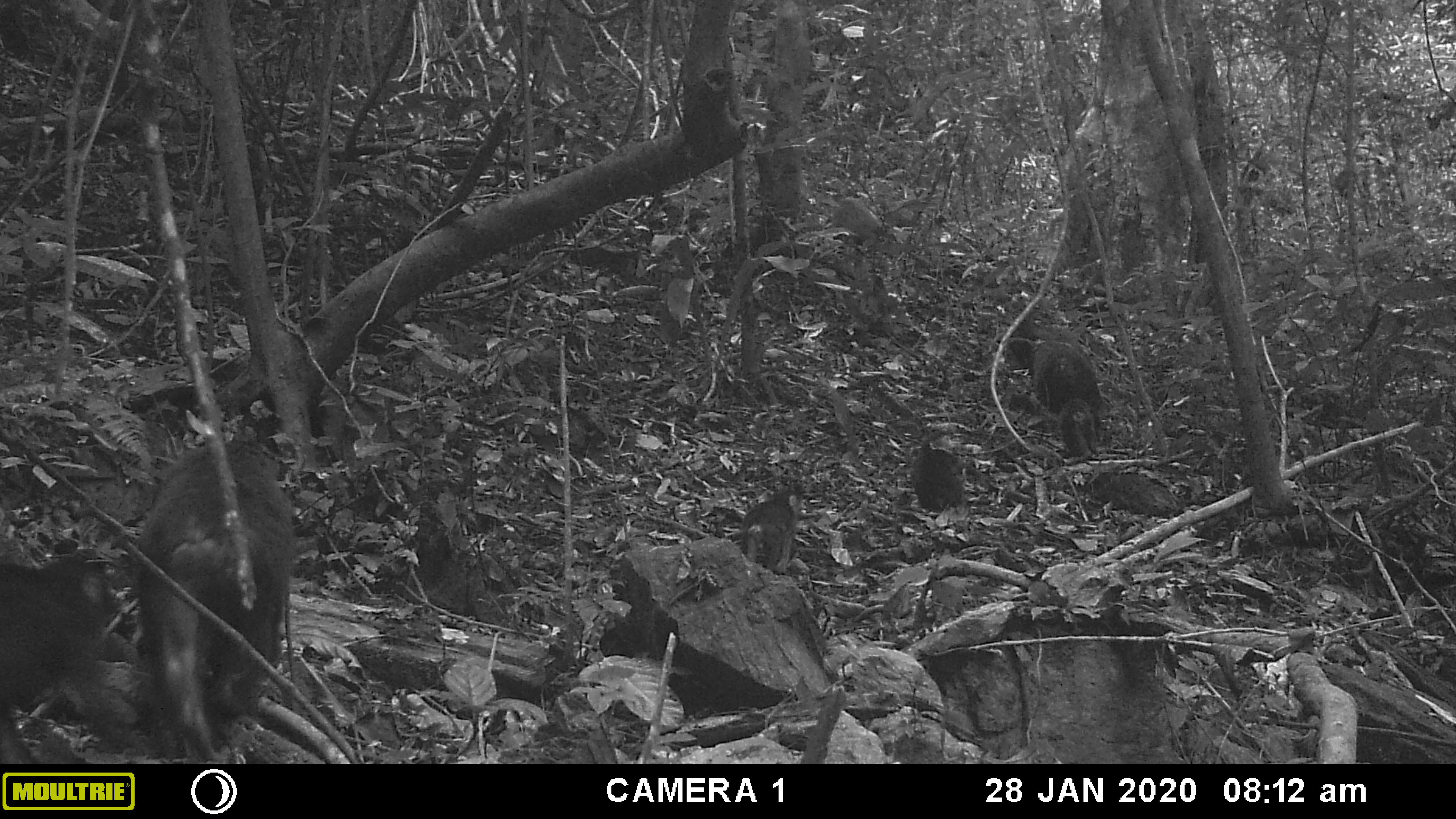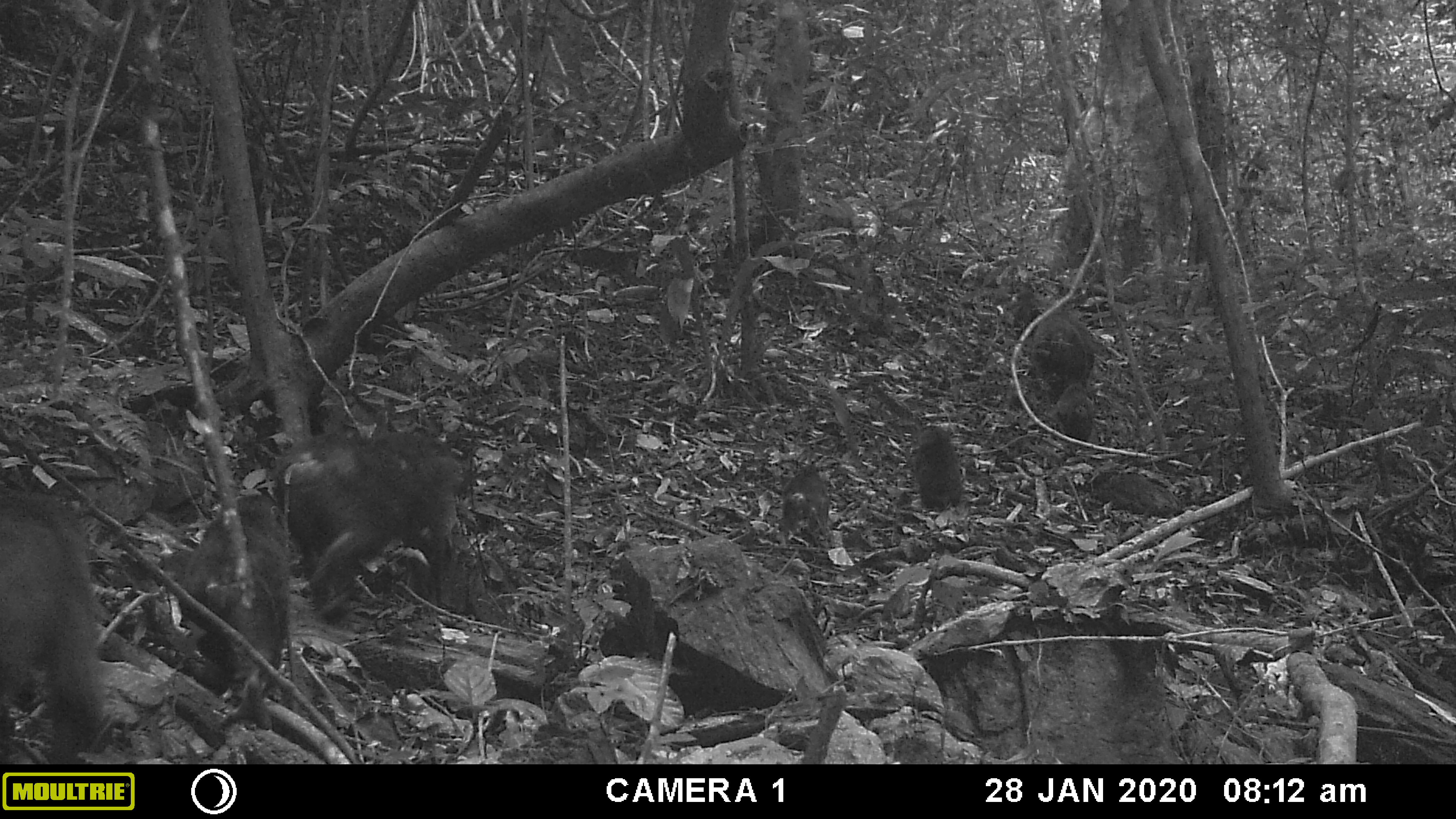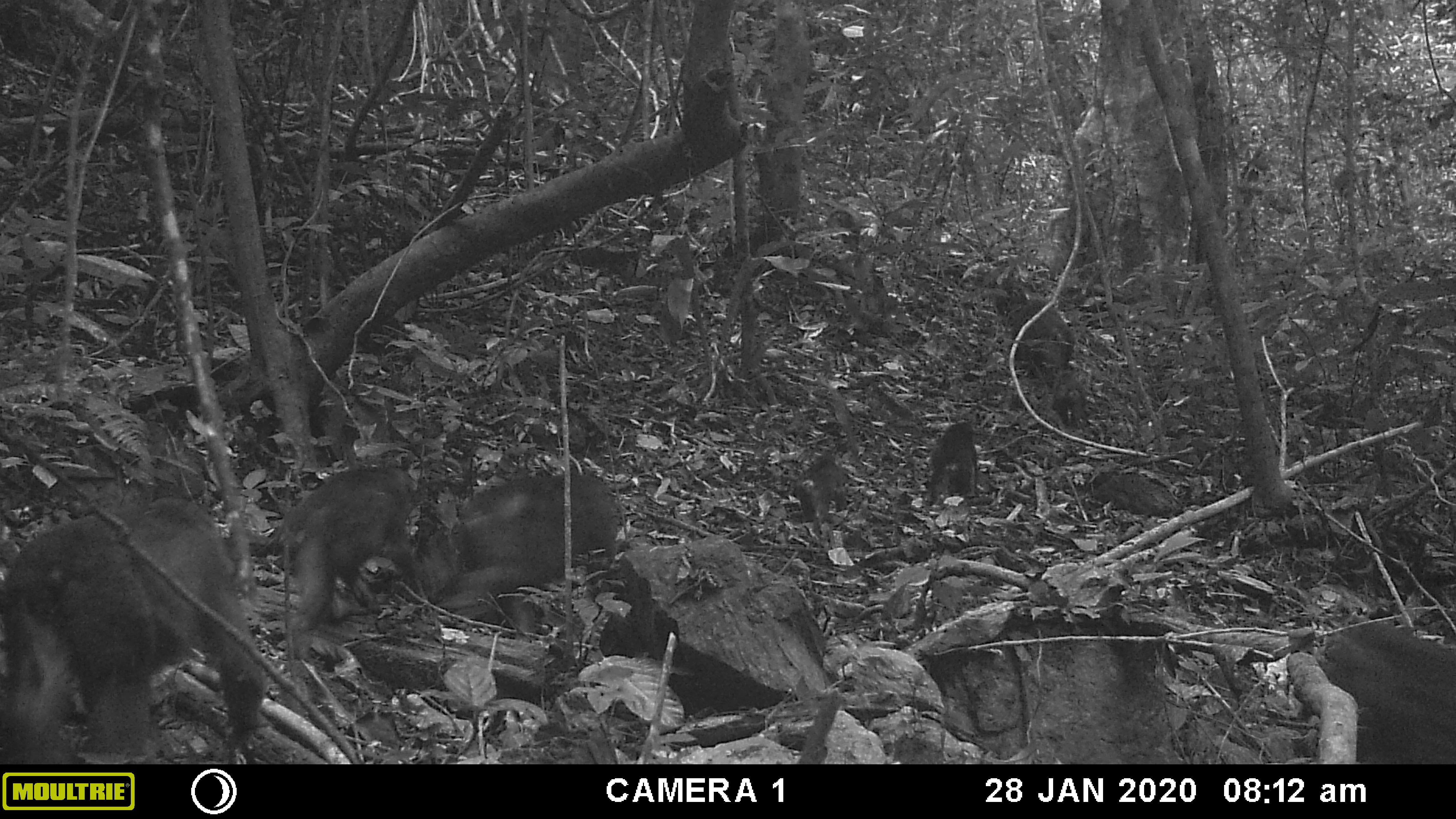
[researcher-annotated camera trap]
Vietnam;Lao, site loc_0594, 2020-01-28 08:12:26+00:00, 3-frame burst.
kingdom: Animalia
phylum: Chordata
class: Mammalia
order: Primates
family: Cercopithecidae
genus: Macaca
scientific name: Macaca arctoides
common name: stump-tailed macaque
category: stump tailed macaque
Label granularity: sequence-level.